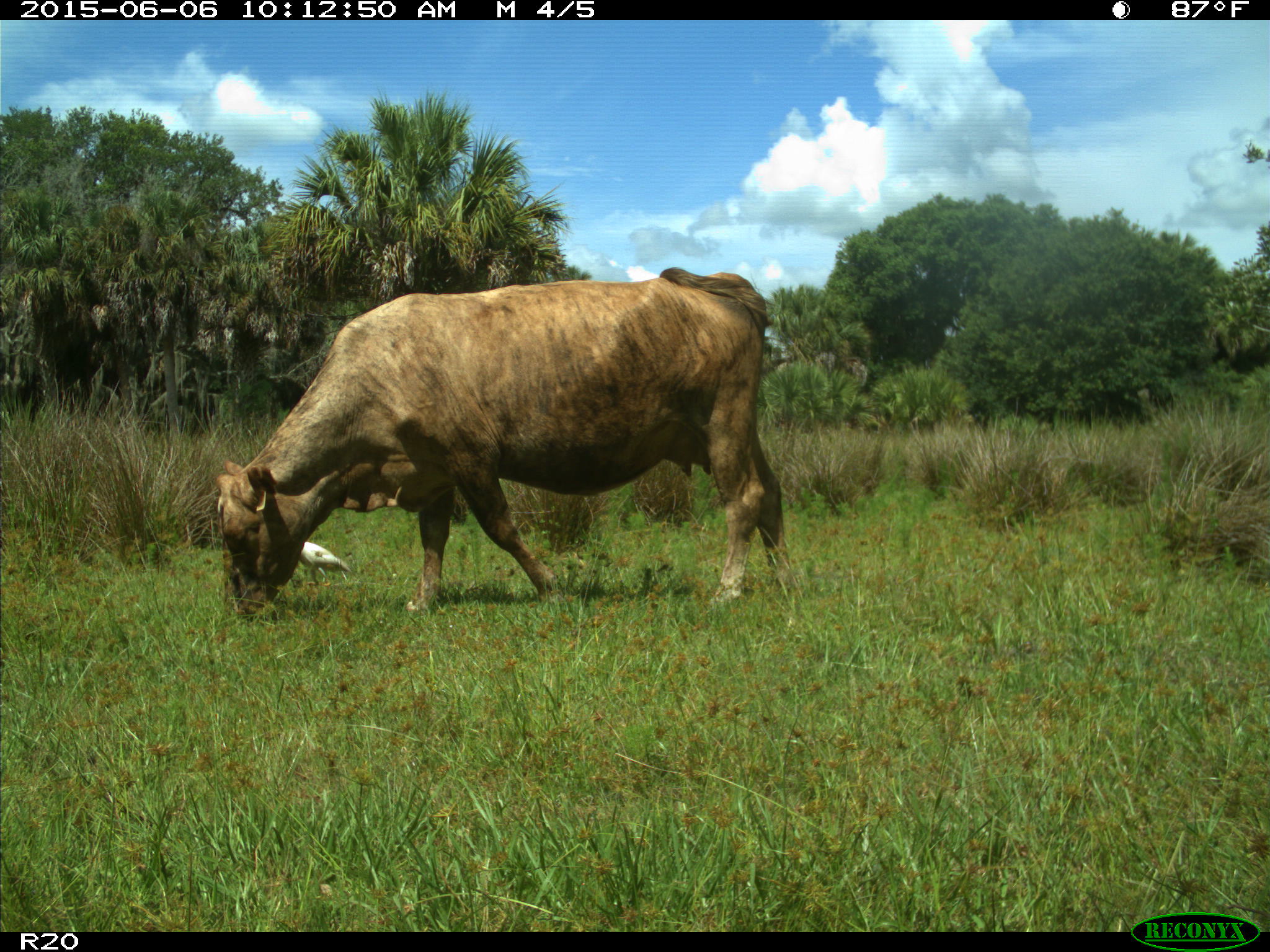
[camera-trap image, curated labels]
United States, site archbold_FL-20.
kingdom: Animalia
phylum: Chordata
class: Mammalia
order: Artiodactyla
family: Bovidae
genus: Bos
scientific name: Bos taurus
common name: domestic cow